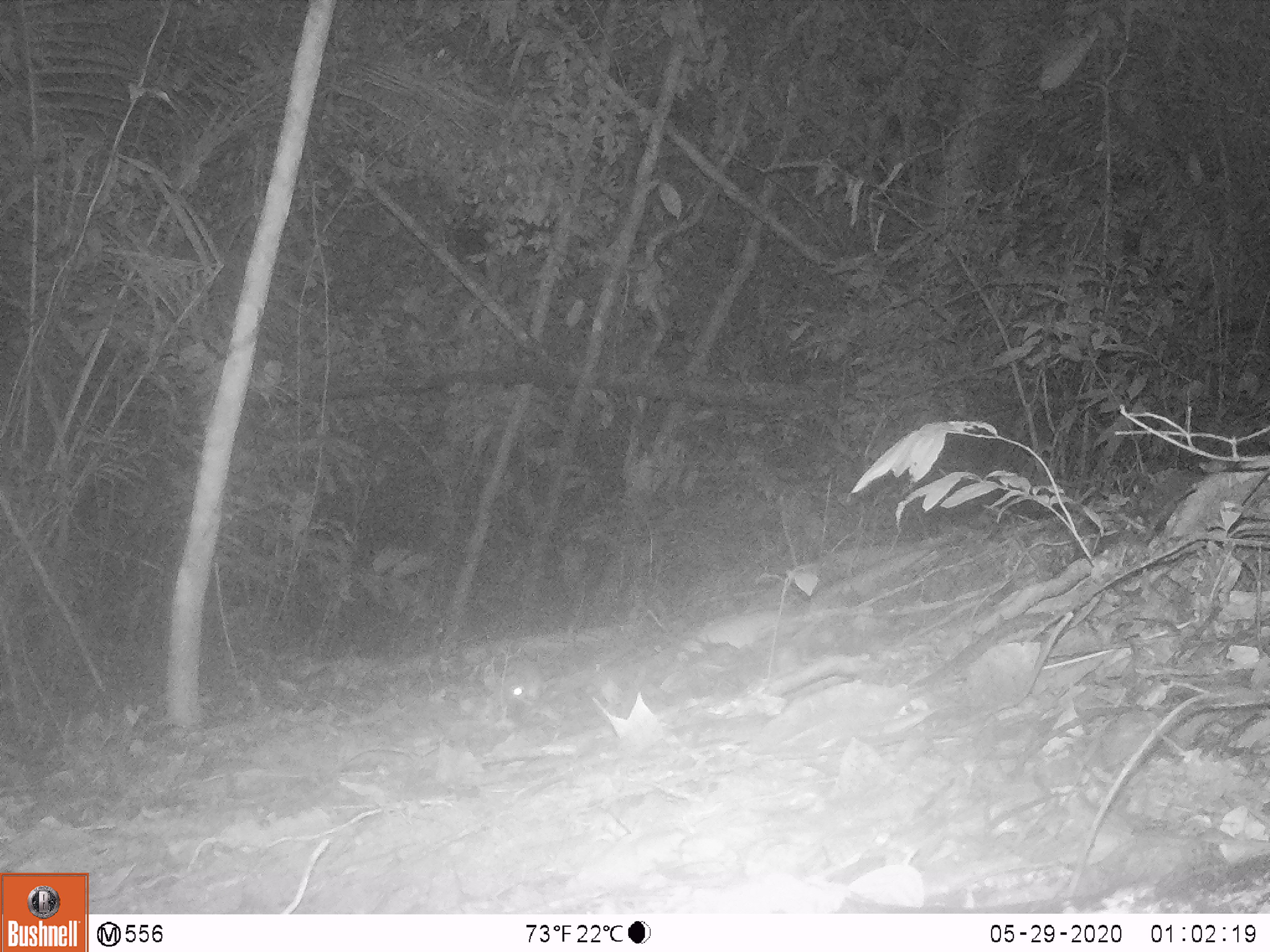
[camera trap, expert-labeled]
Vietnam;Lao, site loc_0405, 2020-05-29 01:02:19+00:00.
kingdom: Animalia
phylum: Chordata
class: Mammalia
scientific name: Mammalia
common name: mammal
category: unidentified small mammal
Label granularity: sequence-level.